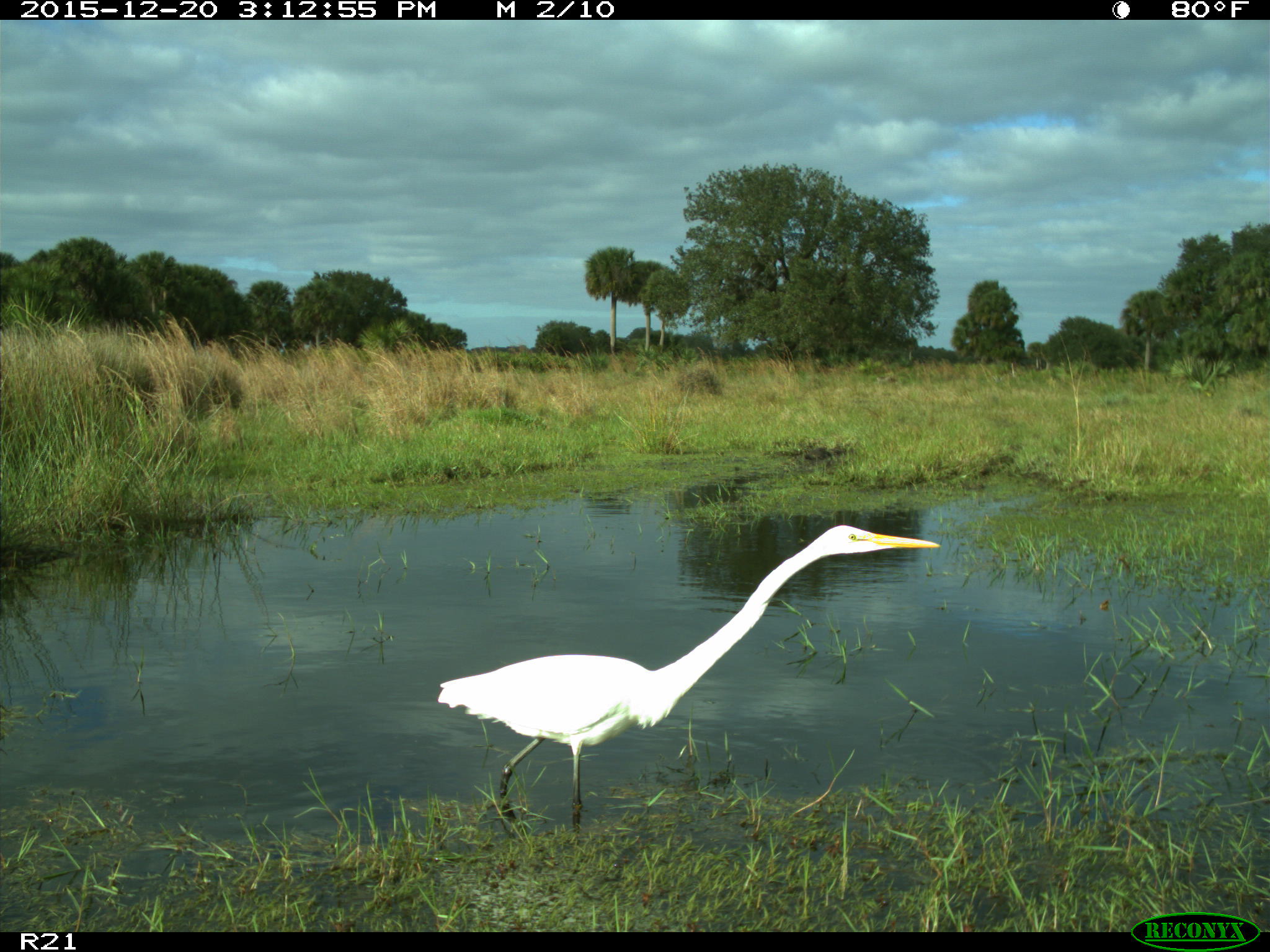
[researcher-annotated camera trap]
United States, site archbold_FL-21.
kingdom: Animalia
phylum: Chordata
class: Aves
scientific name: Aves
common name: birds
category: unidentified bird